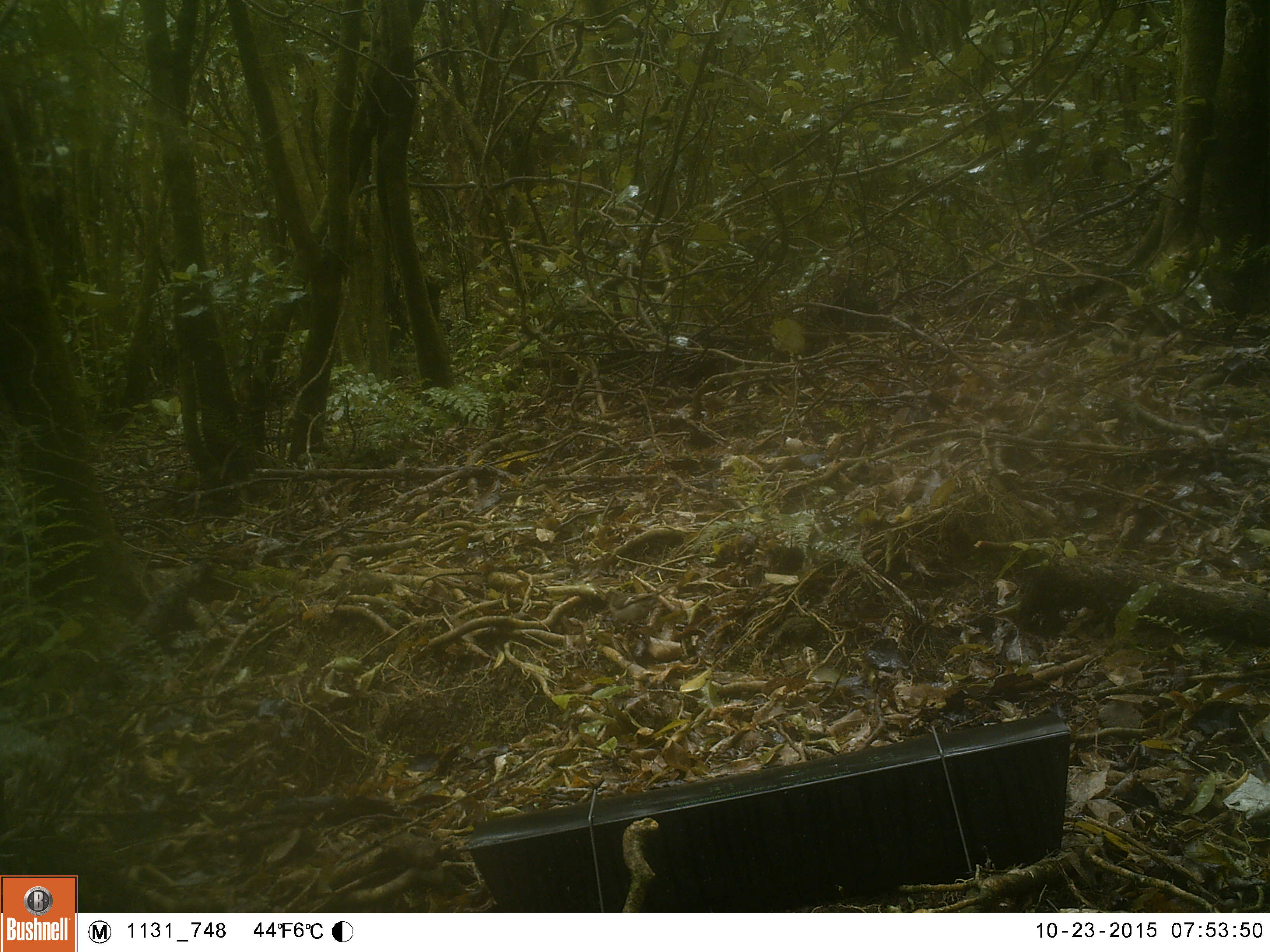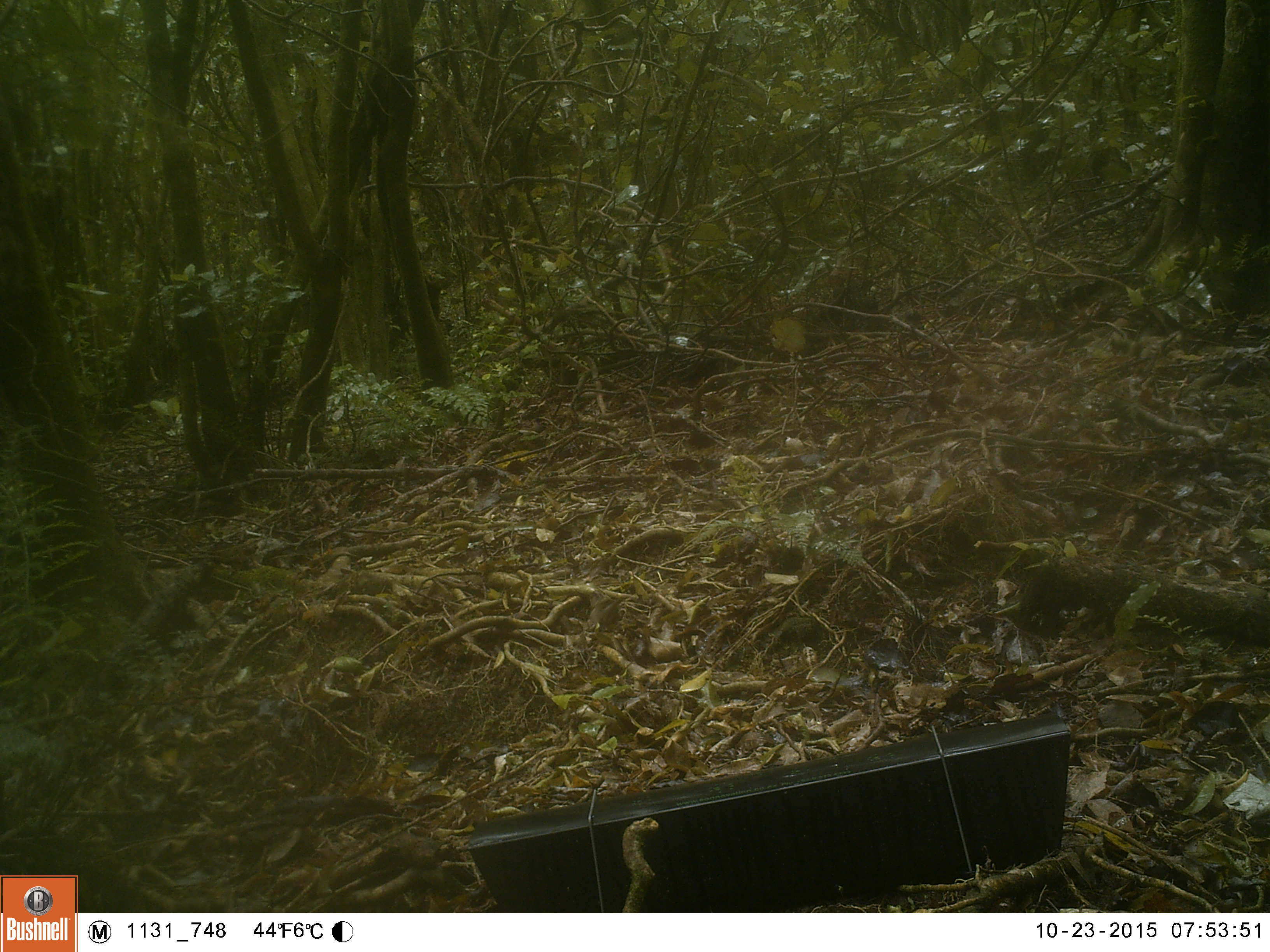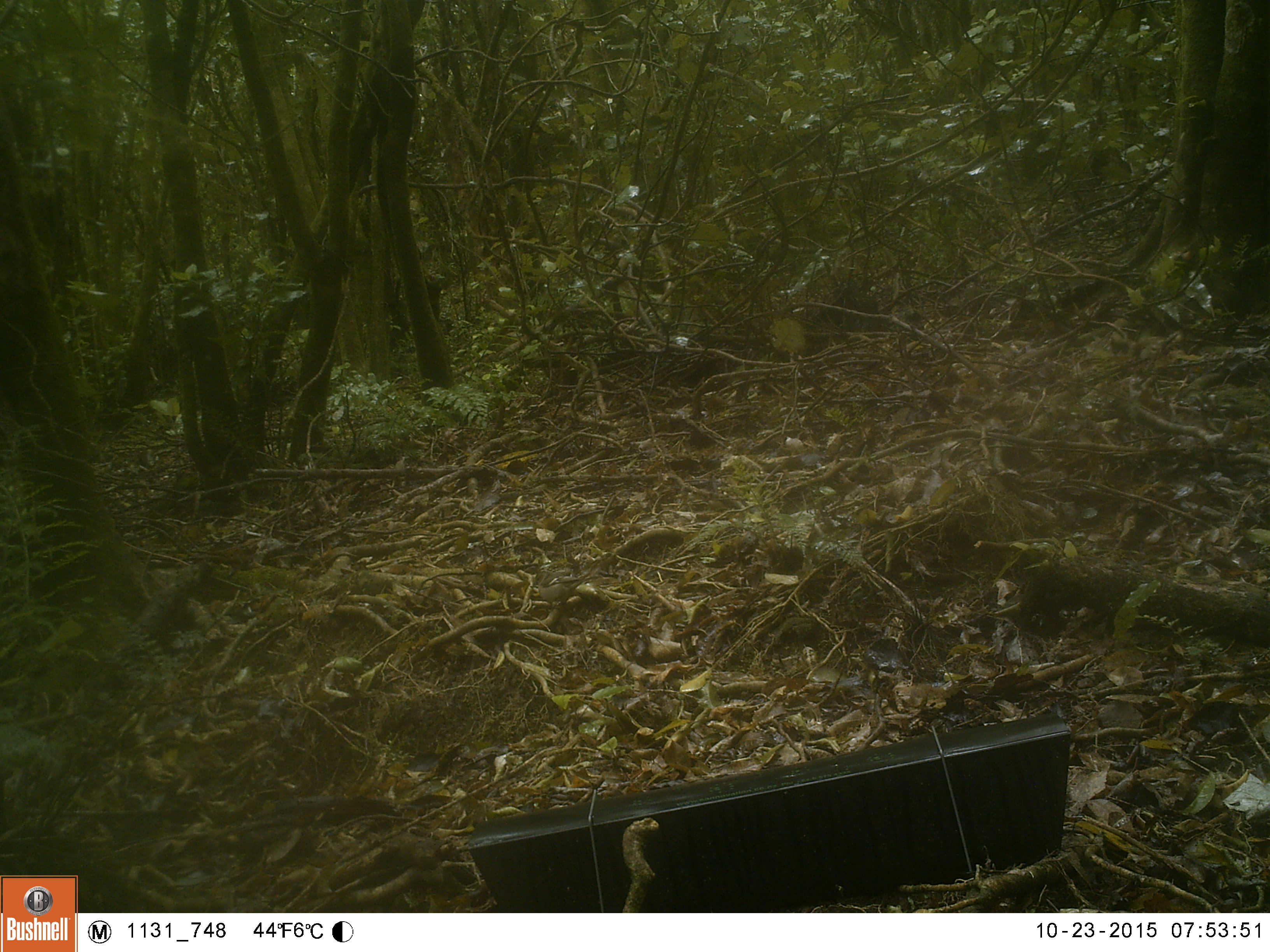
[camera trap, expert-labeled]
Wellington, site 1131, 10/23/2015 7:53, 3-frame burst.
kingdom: Animalia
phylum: Chordata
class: Aves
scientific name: Aves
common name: bird